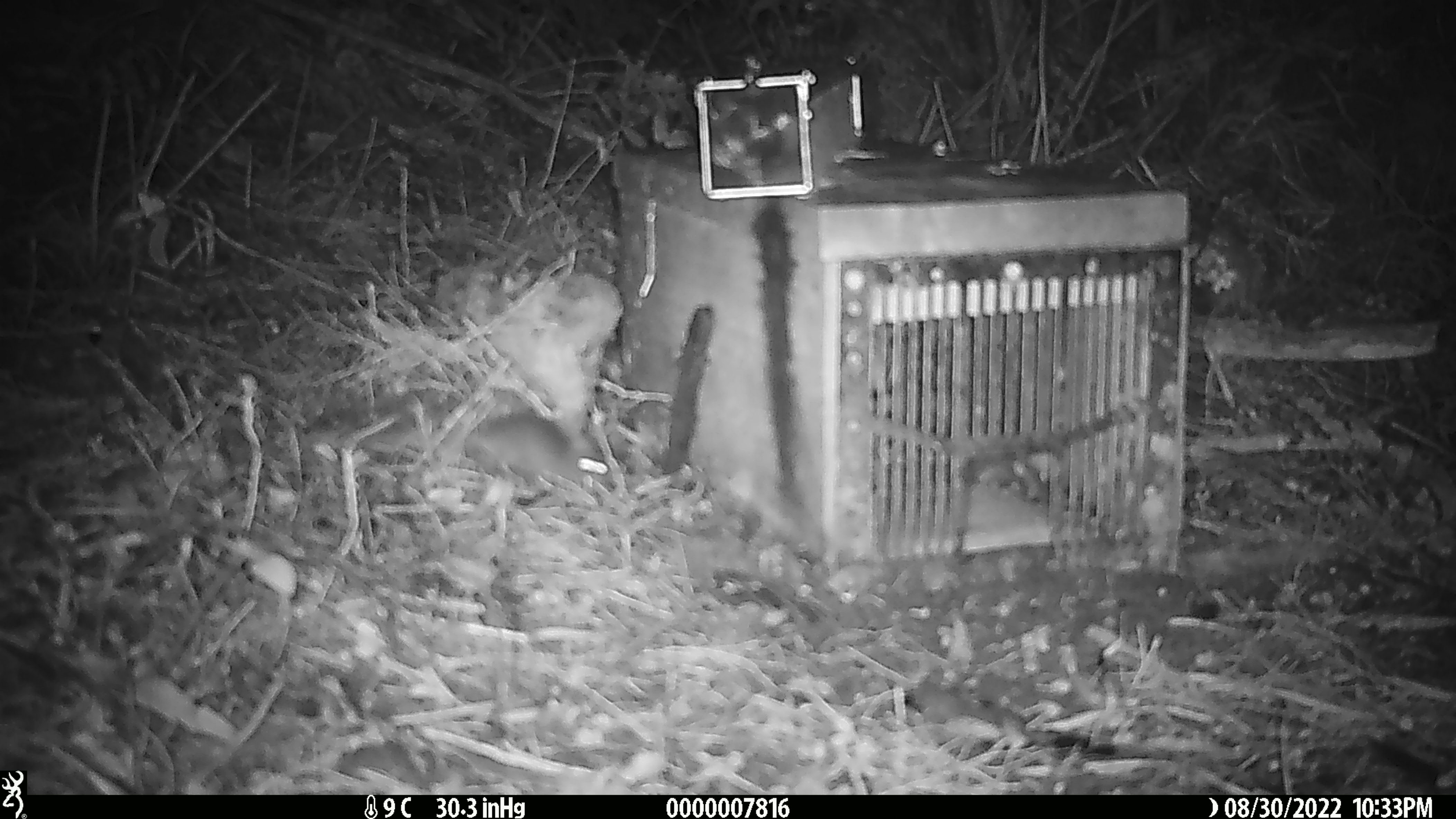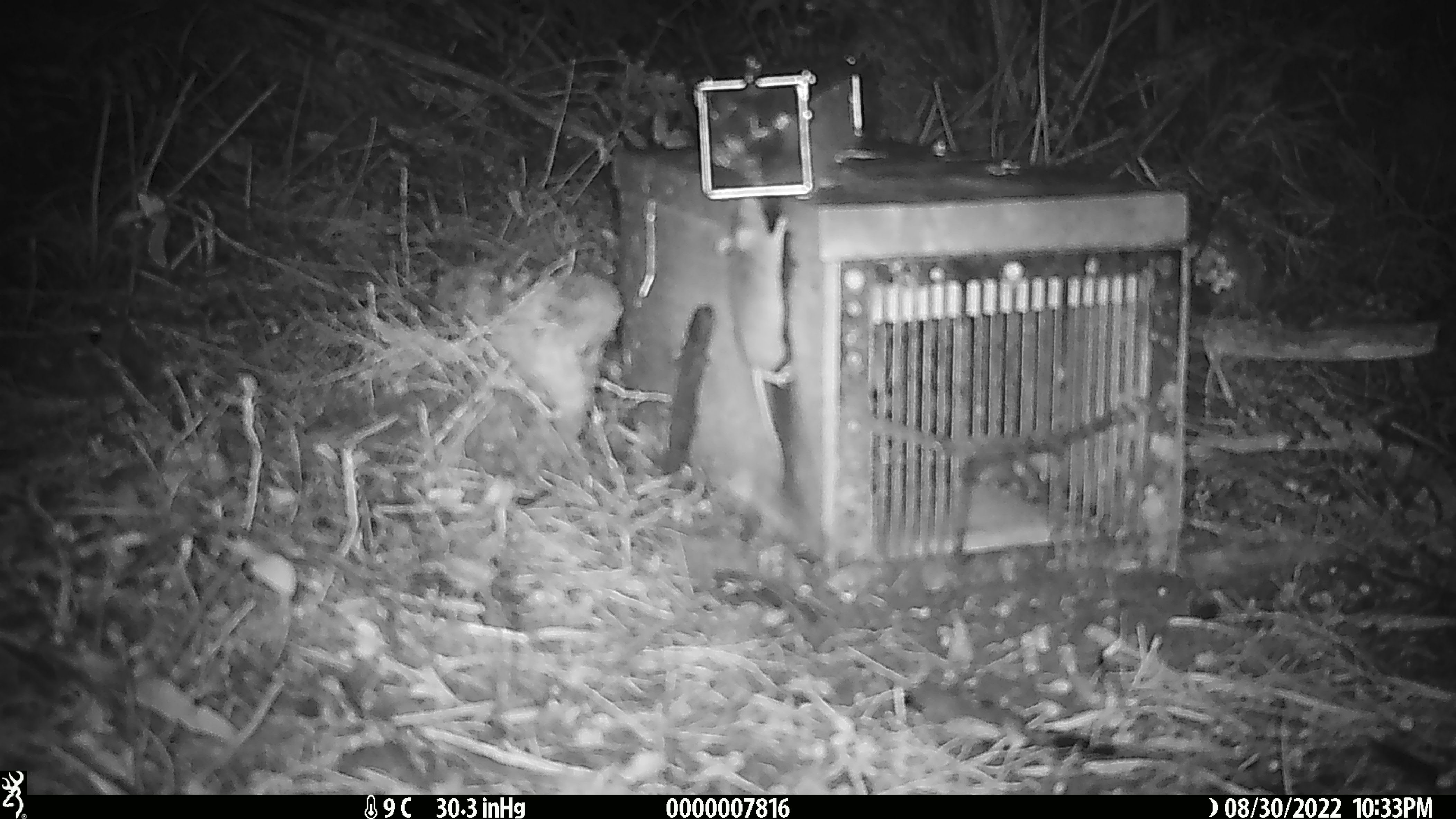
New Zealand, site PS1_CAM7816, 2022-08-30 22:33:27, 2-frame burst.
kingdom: Animalia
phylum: Chordata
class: Mammalia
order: Rodentia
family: Muridae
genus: Mus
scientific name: Mus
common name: mouse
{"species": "mouse (Mus)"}